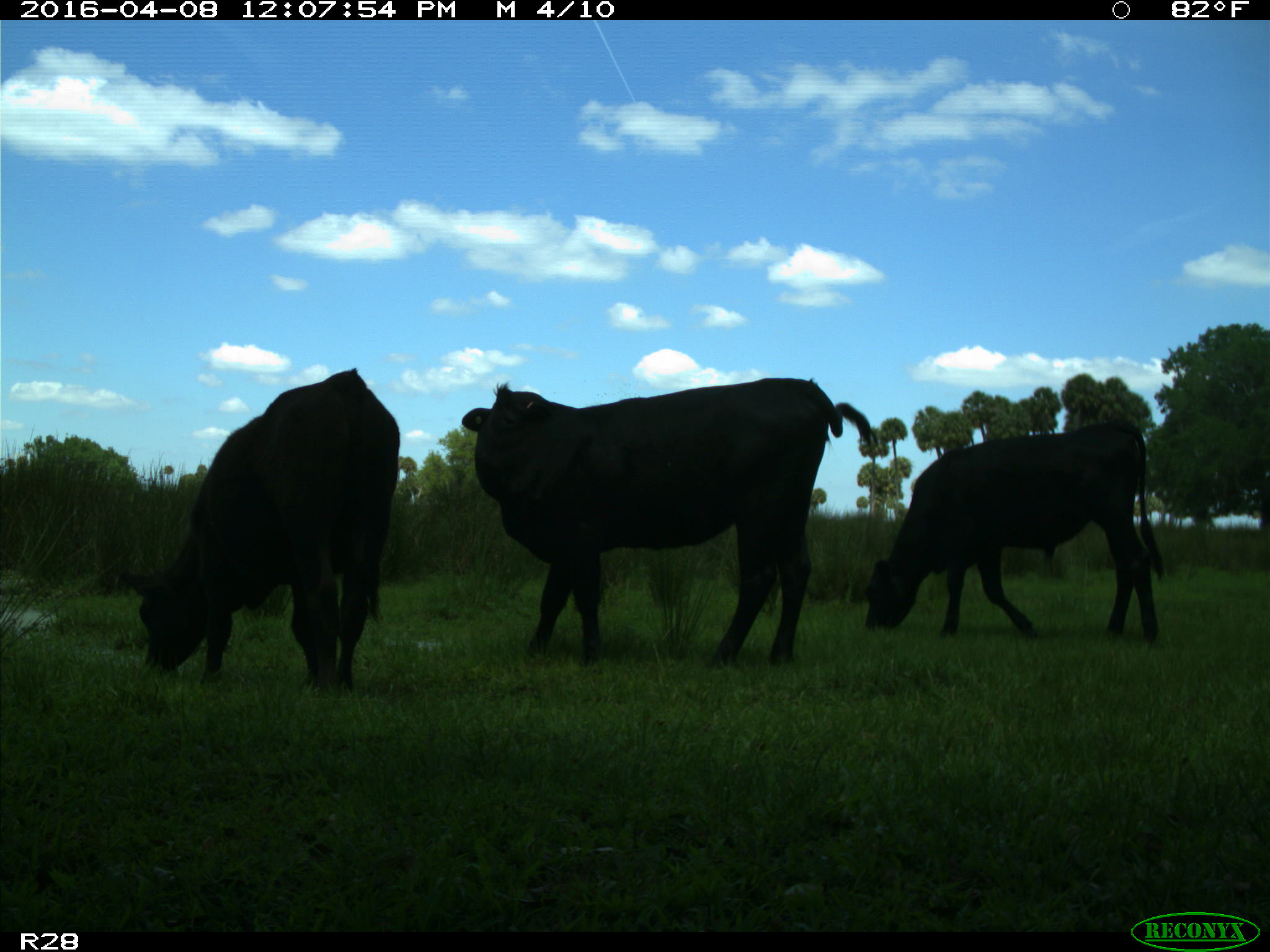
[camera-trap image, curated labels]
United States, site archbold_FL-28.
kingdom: Animalia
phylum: Chordata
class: Mammalia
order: Artiodactyla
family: Bovidae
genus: Bos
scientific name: Bos taurus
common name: domestic cow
Bos taurus (domestic cow).